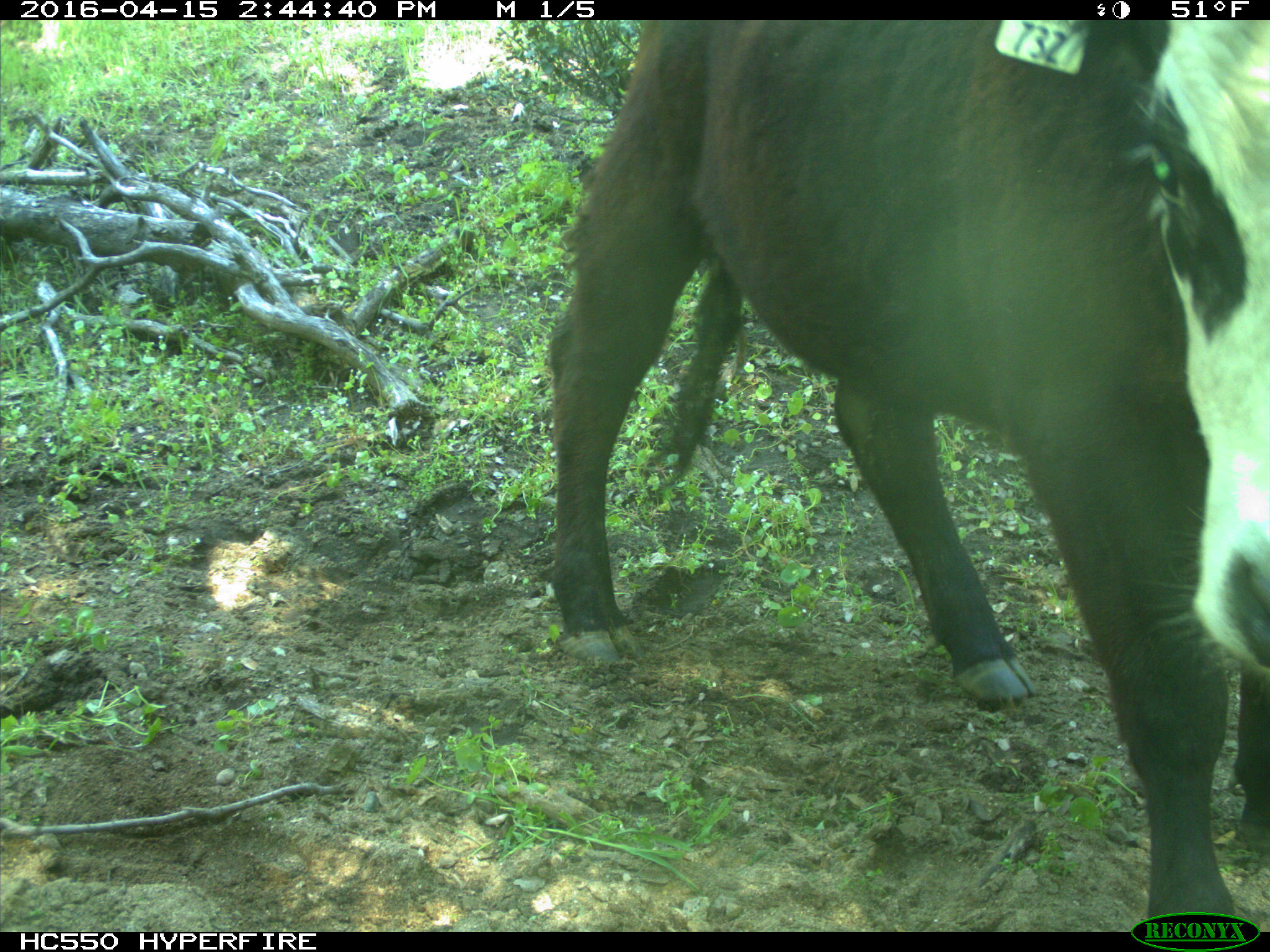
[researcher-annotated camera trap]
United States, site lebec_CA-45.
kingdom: Animalia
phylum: Chordata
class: Mammalia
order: Artiodactyla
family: Bovidae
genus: Bos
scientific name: Bos taurus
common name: domestic cow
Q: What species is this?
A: Bos taurus (domestic cow).